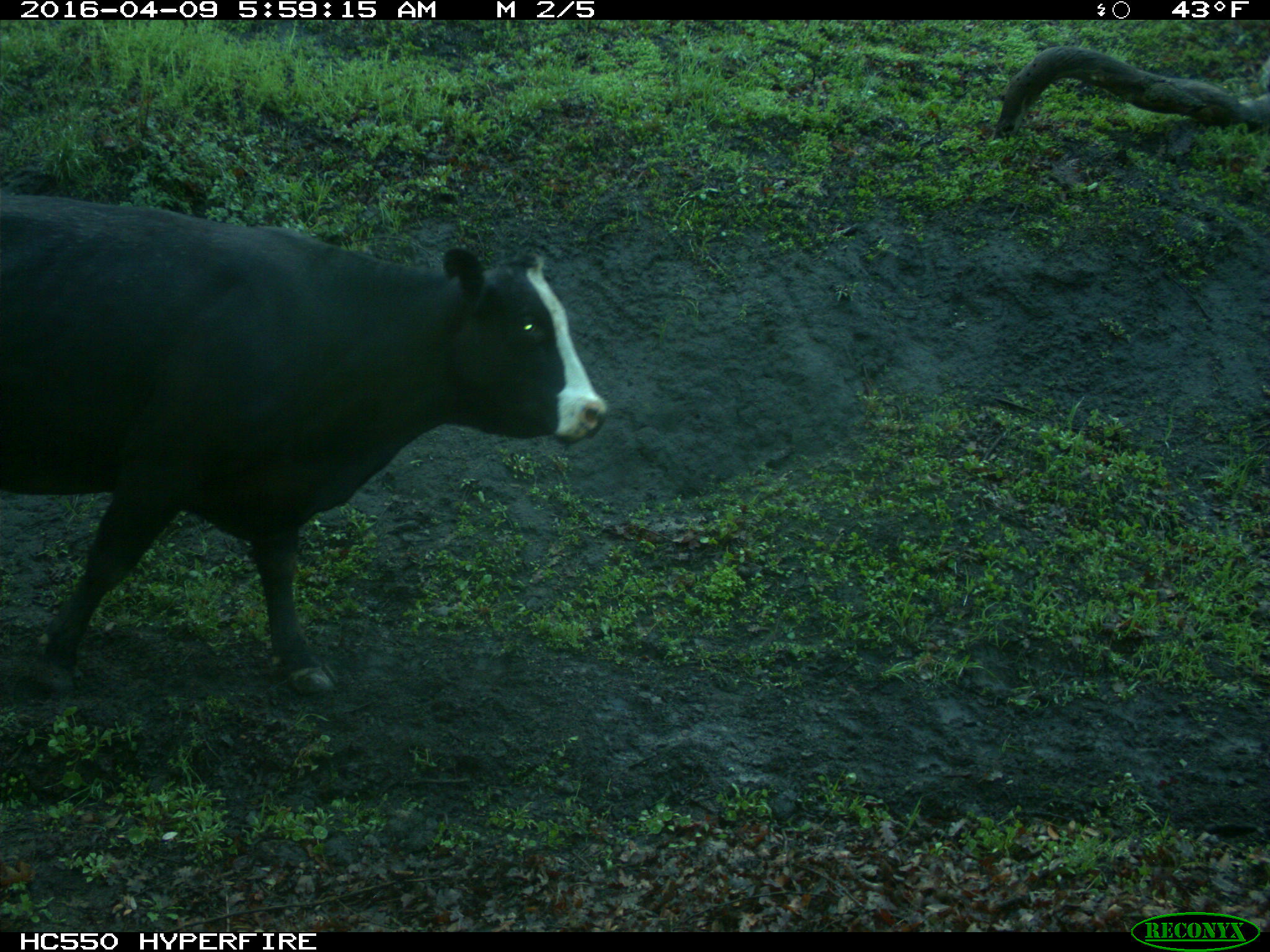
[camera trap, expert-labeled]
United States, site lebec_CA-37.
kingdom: Animalia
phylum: Chordata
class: Mammalia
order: Artiodactyla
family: Bovidae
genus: Bos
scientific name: Bos taurus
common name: domestic cow